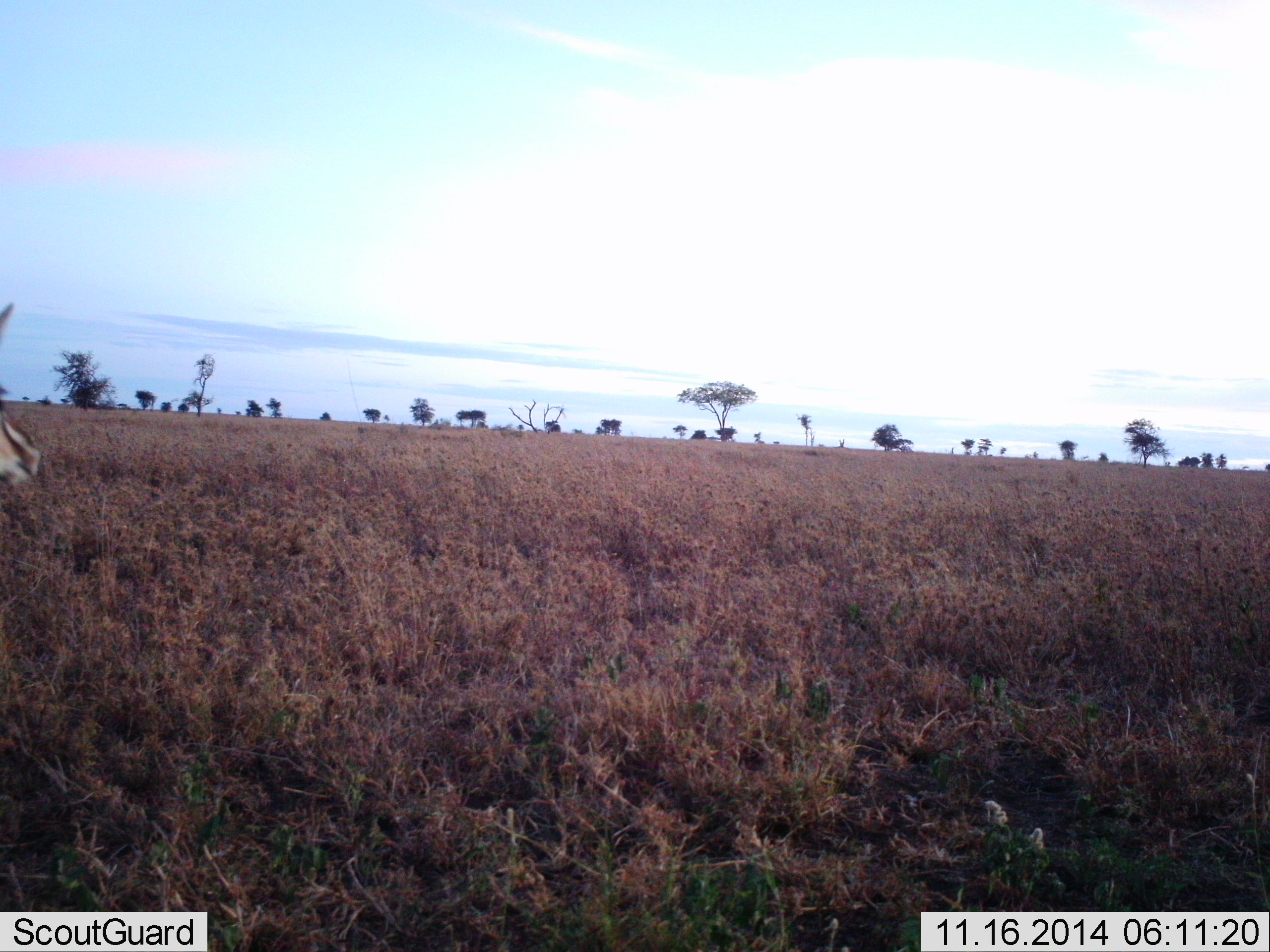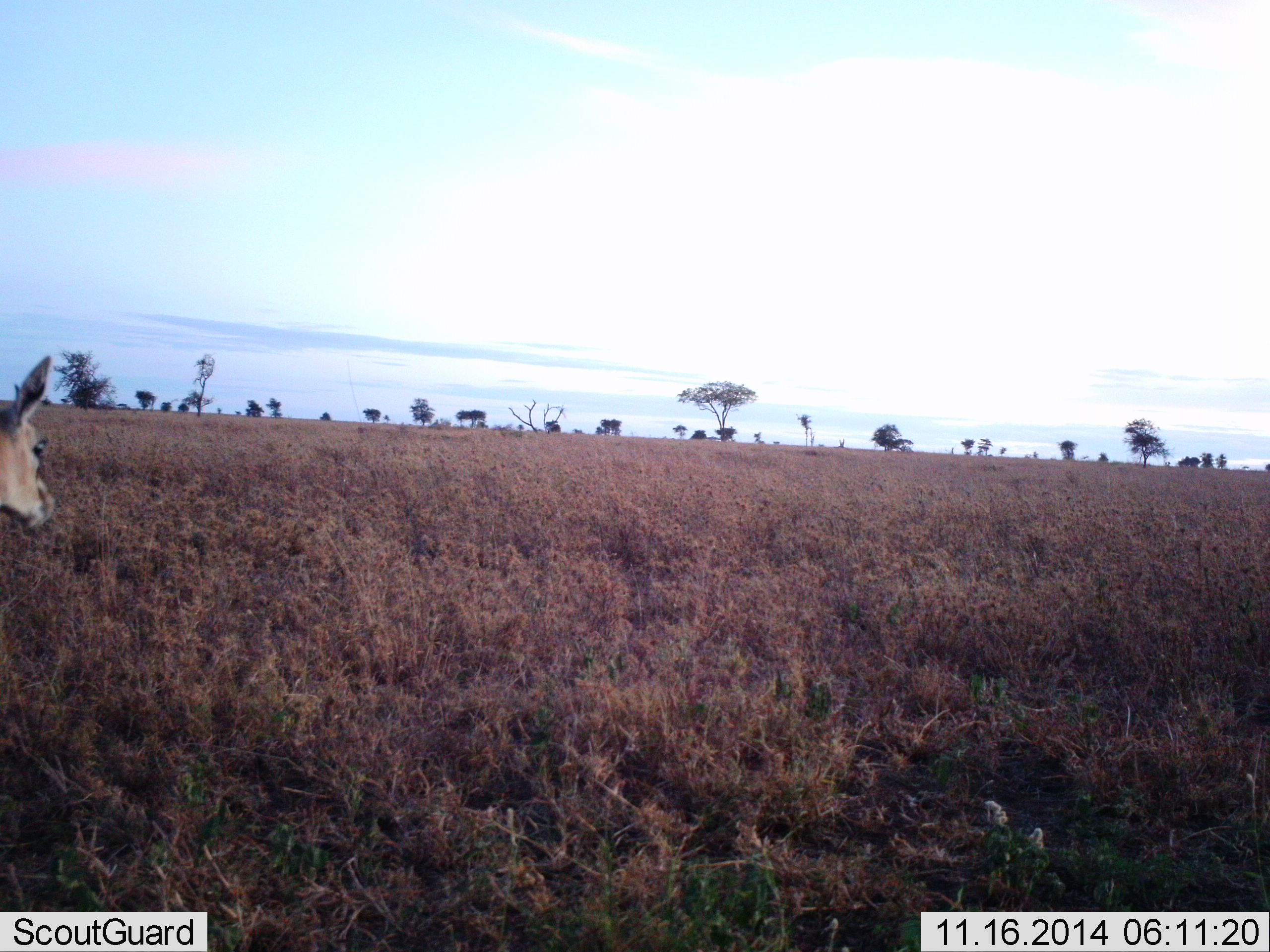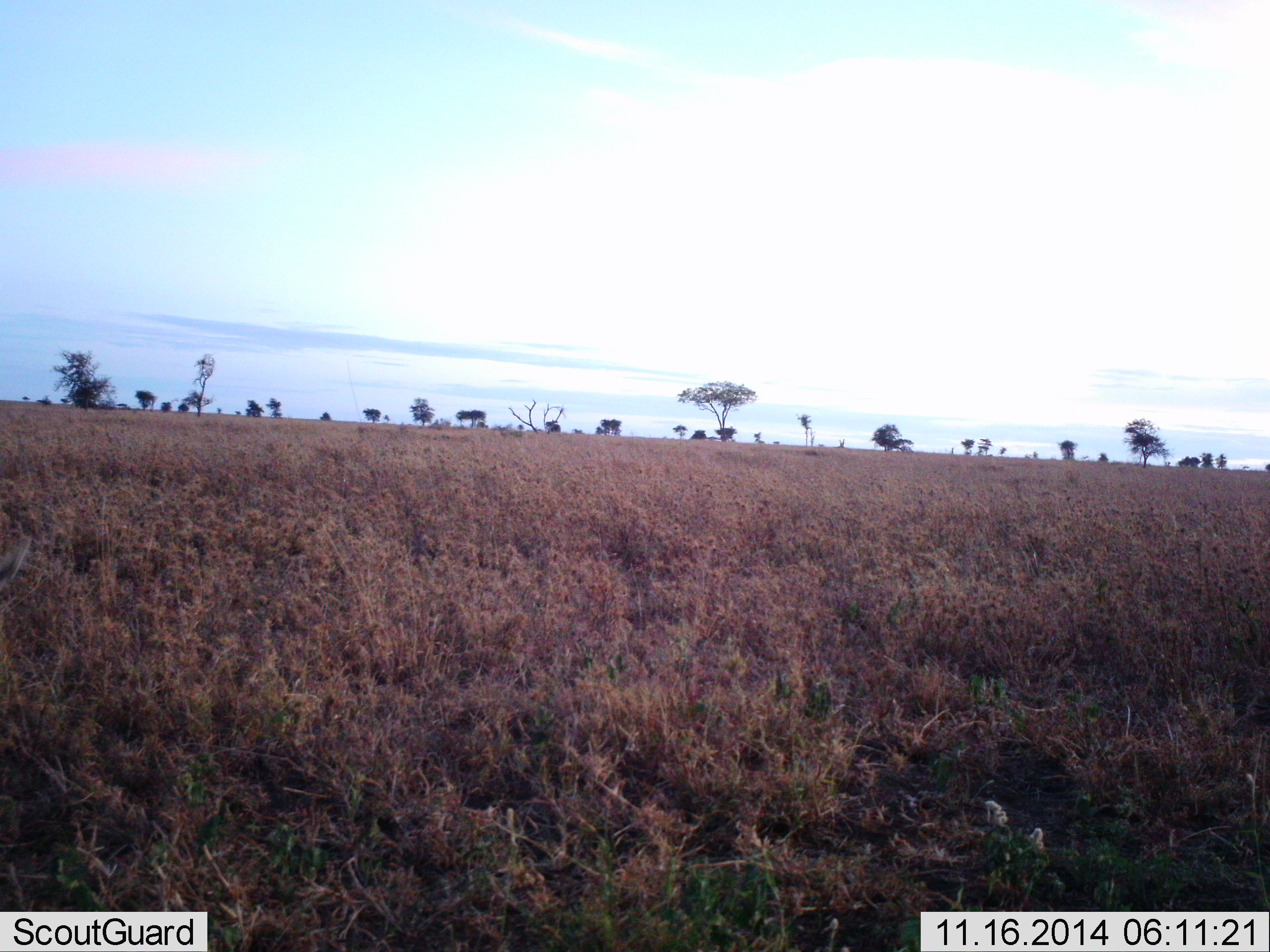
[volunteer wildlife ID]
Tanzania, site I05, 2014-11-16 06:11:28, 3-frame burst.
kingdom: Animalia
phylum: Chordata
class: Mammalia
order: Artiodactyla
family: Bovidae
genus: Eudorcas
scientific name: Eudorcas thomsonii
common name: thomson's gazelle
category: gazellethomsons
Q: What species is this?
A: Gazellethomsons (thomson's gazelle) (Eudorcas thomsonii).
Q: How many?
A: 1.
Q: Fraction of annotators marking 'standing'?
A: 80%.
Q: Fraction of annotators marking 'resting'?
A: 0%.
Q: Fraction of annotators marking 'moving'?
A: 10%.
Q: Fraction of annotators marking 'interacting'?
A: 0%.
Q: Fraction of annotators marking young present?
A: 0%.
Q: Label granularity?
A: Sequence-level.